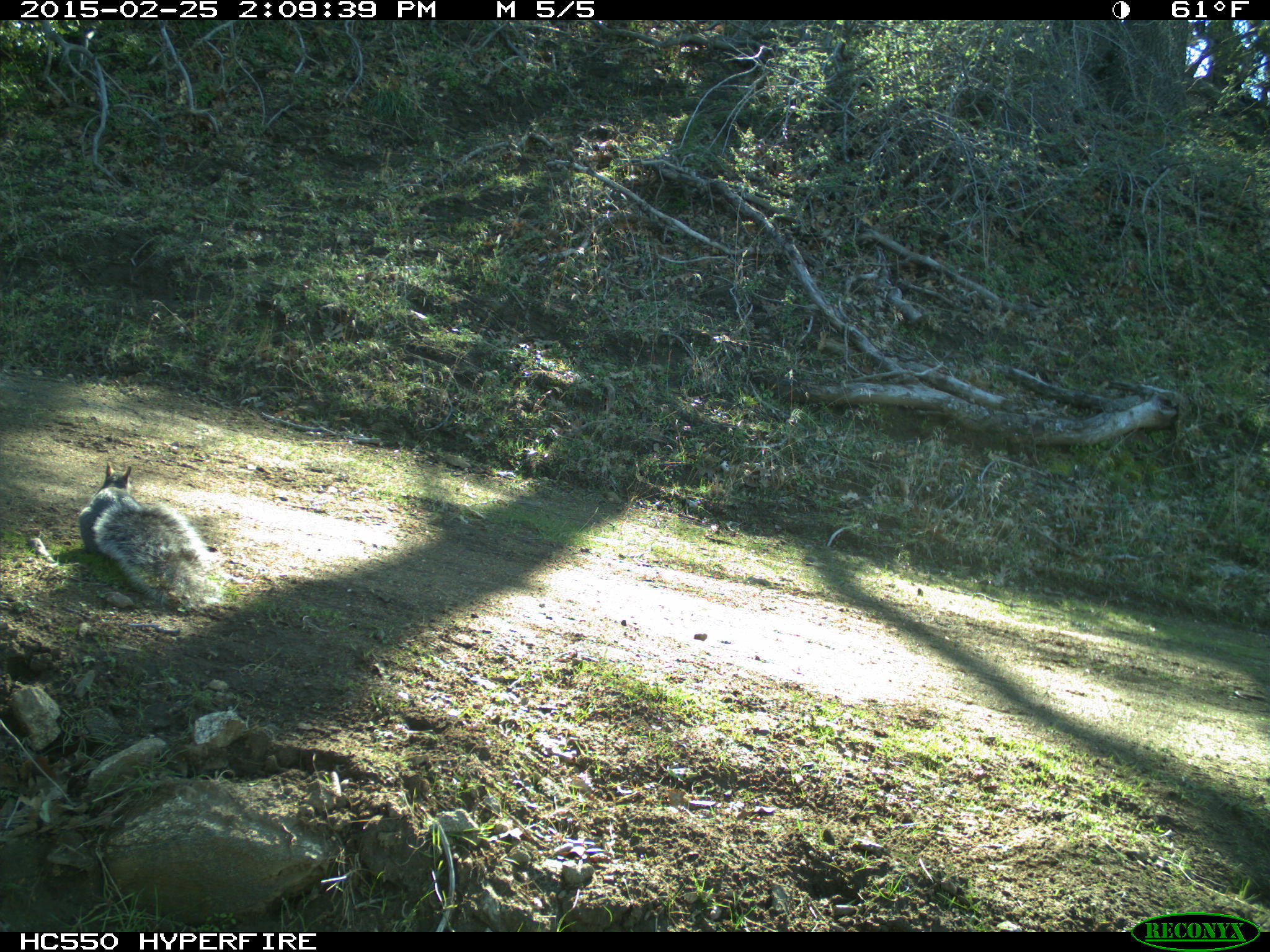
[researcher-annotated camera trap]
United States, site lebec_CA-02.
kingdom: Animalia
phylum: Chordata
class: Mammalia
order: Rodentia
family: Sciuridae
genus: Sciurus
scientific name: Sciurus carolinensis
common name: eastern gray squirrel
Sciurus carolinensis (eastern gray squirrel).